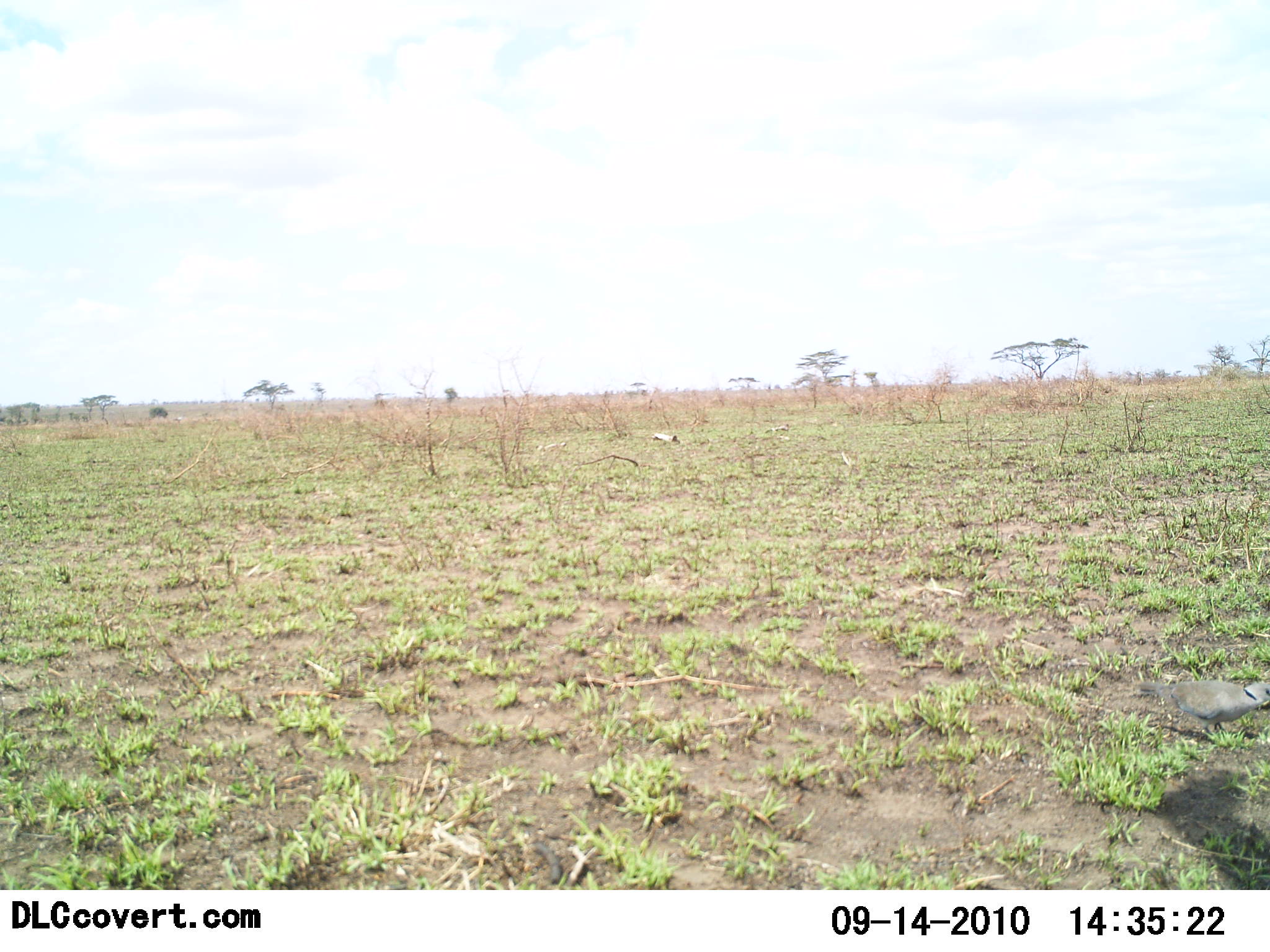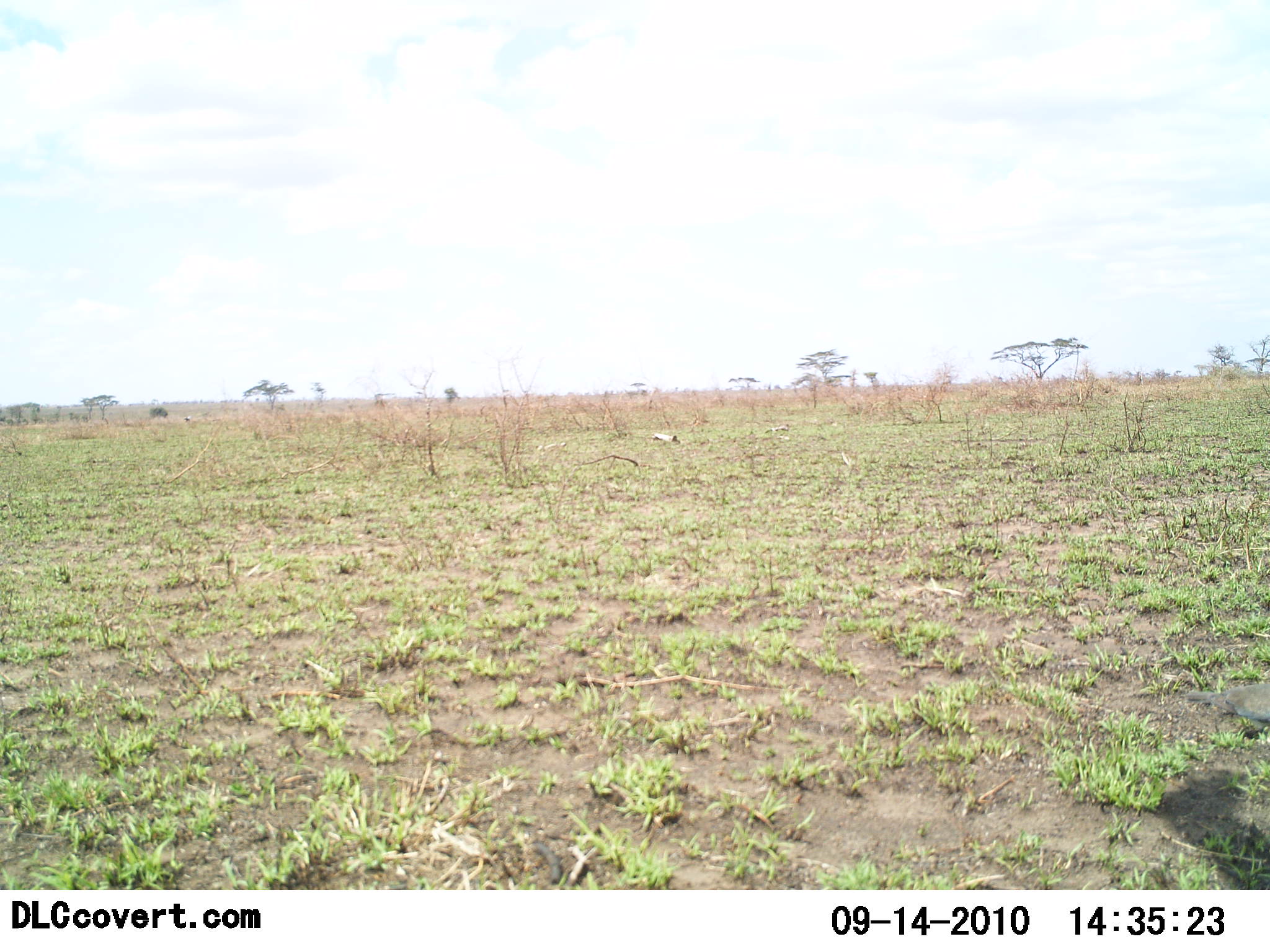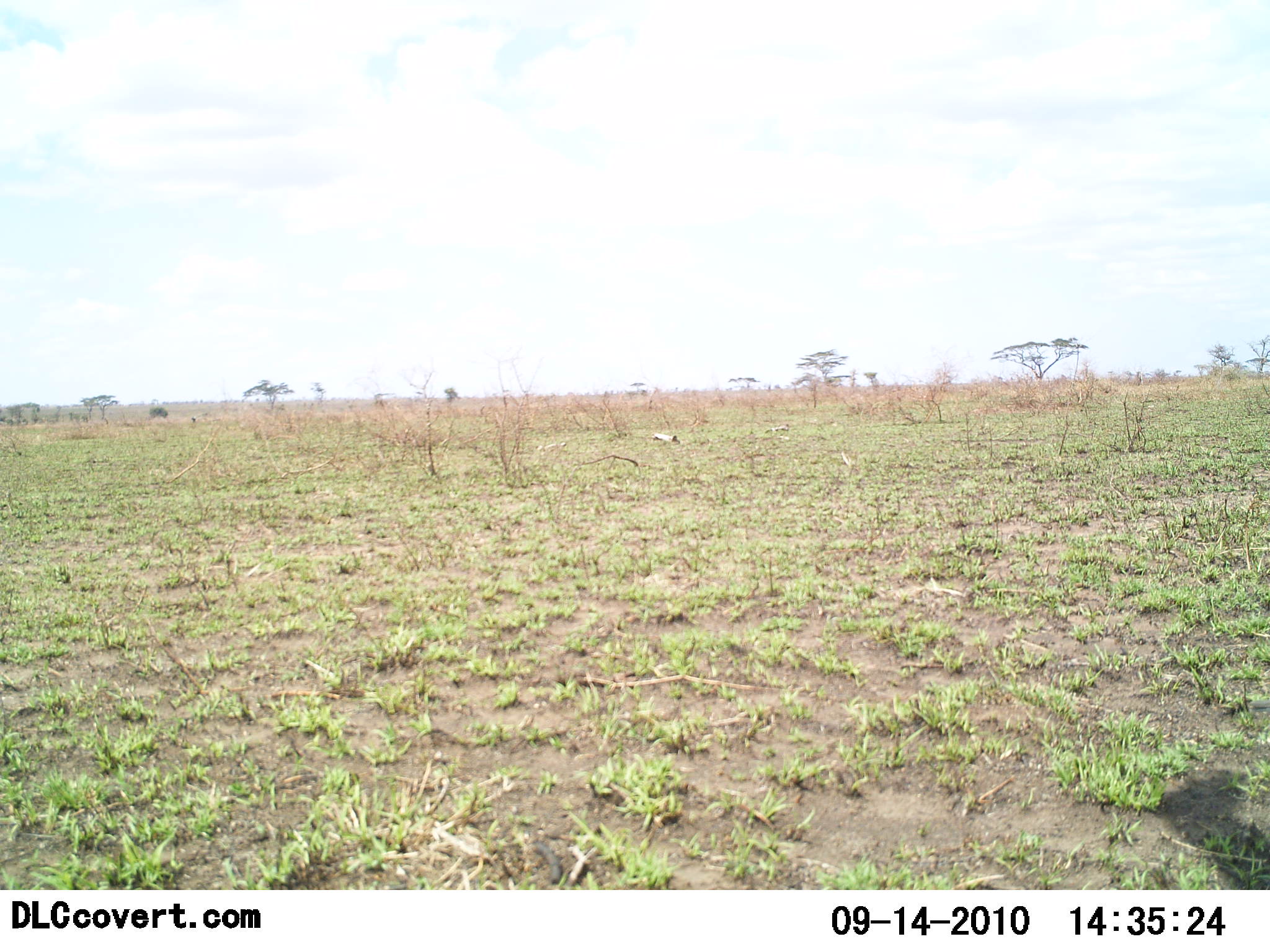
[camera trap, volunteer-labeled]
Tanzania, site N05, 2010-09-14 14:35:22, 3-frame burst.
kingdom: Animalia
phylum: Chordata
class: Aves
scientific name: Aves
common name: bird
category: otherbird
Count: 1.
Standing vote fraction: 6%.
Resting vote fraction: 0%.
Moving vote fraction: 94%.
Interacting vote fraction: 0%.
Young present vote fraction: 0%.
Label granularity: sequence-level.